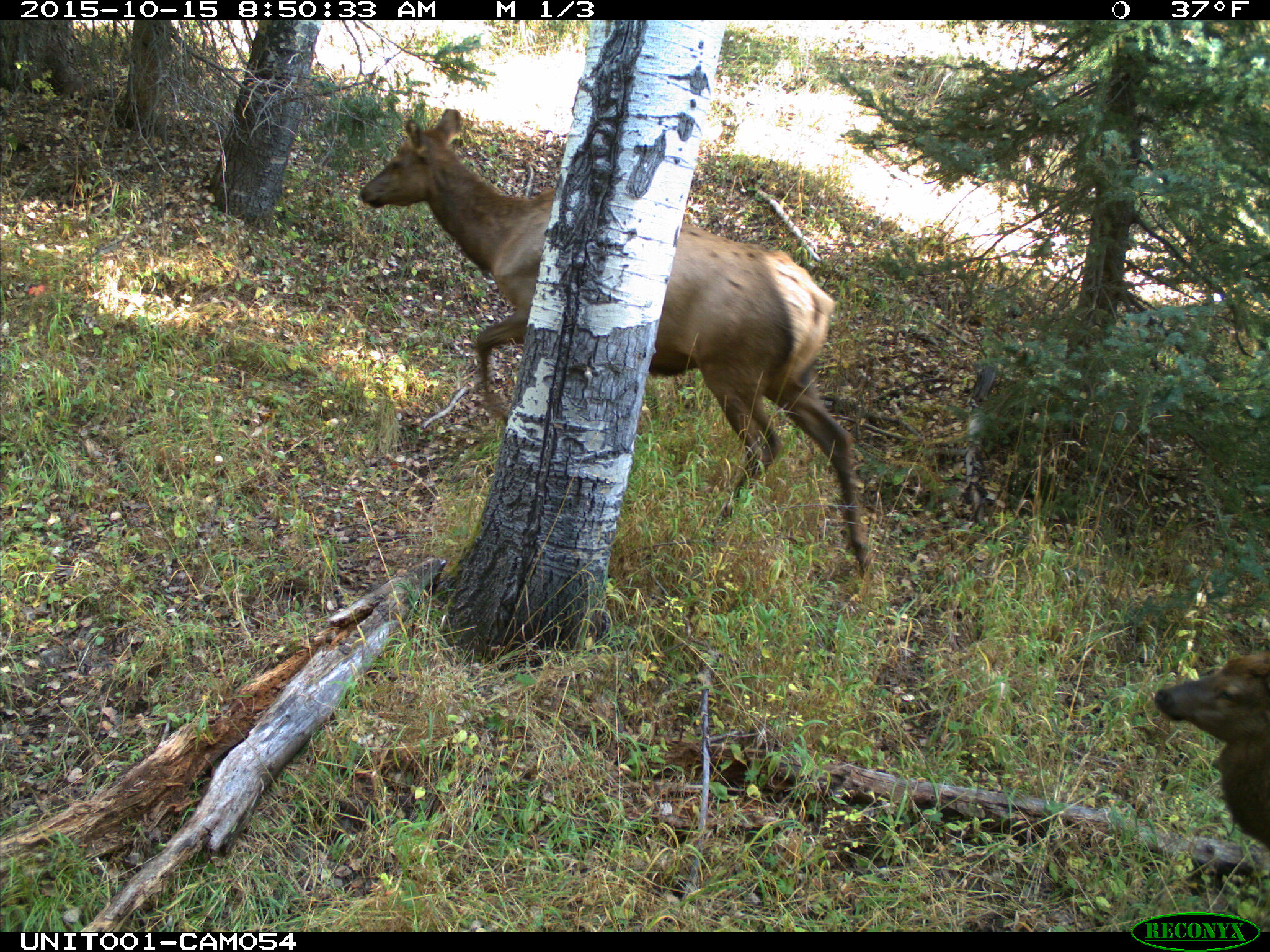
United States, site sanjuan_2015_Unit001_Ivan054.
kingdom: Animalia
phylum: Chordata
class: Mammalia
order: Artiodactyla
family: Cervidae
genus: Cervus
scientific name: Cervus elaphus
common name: red deer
Cervus elaphus (red deer).